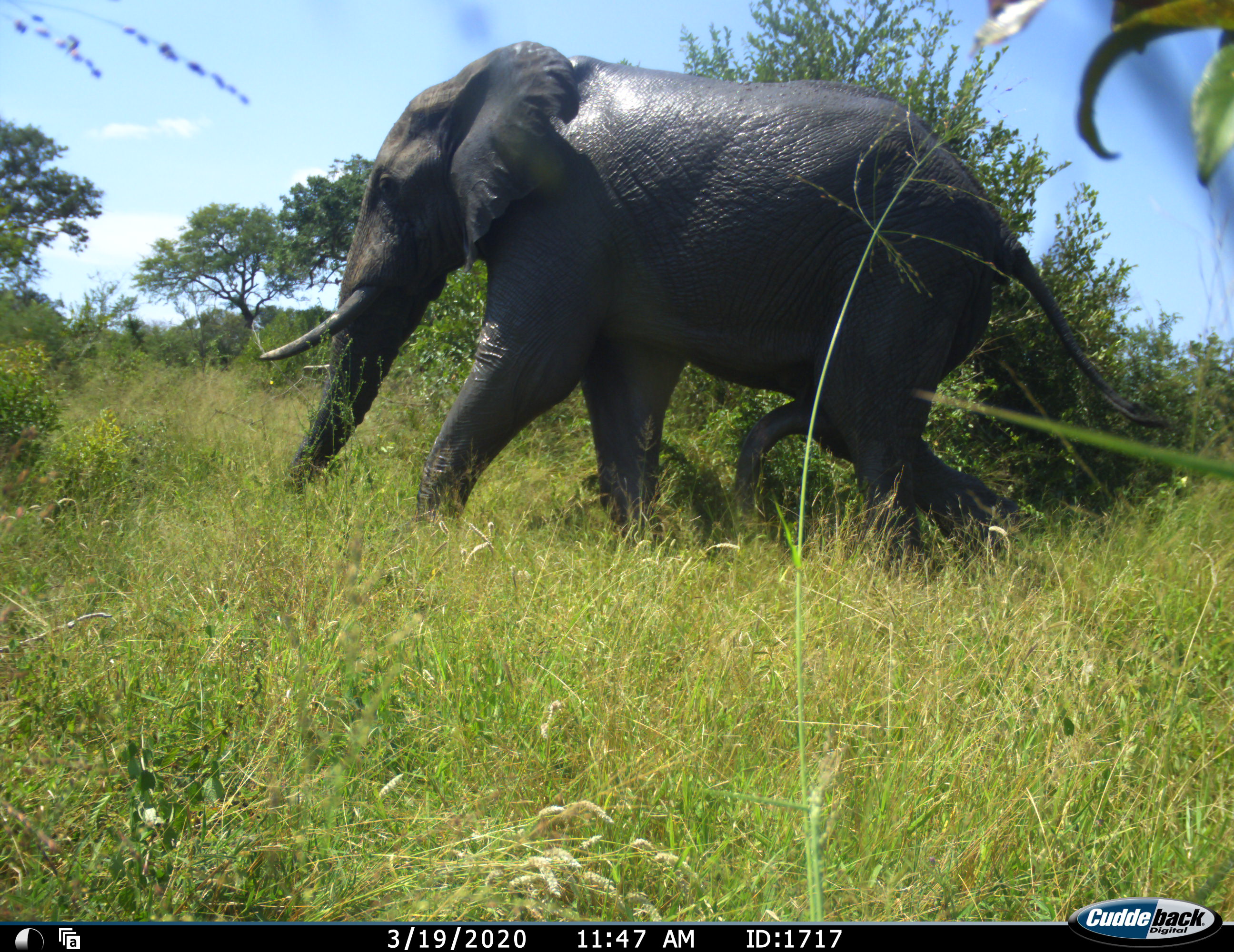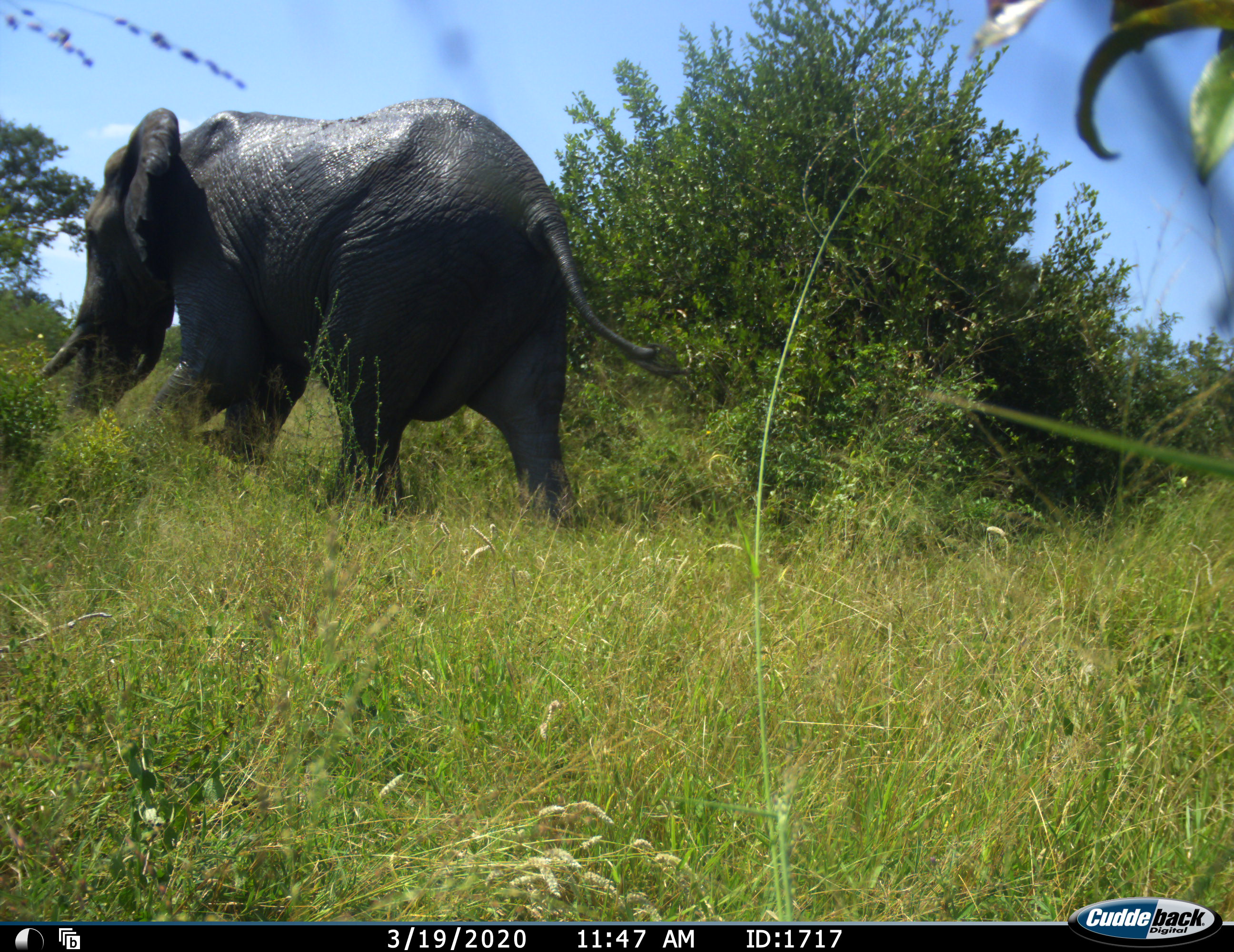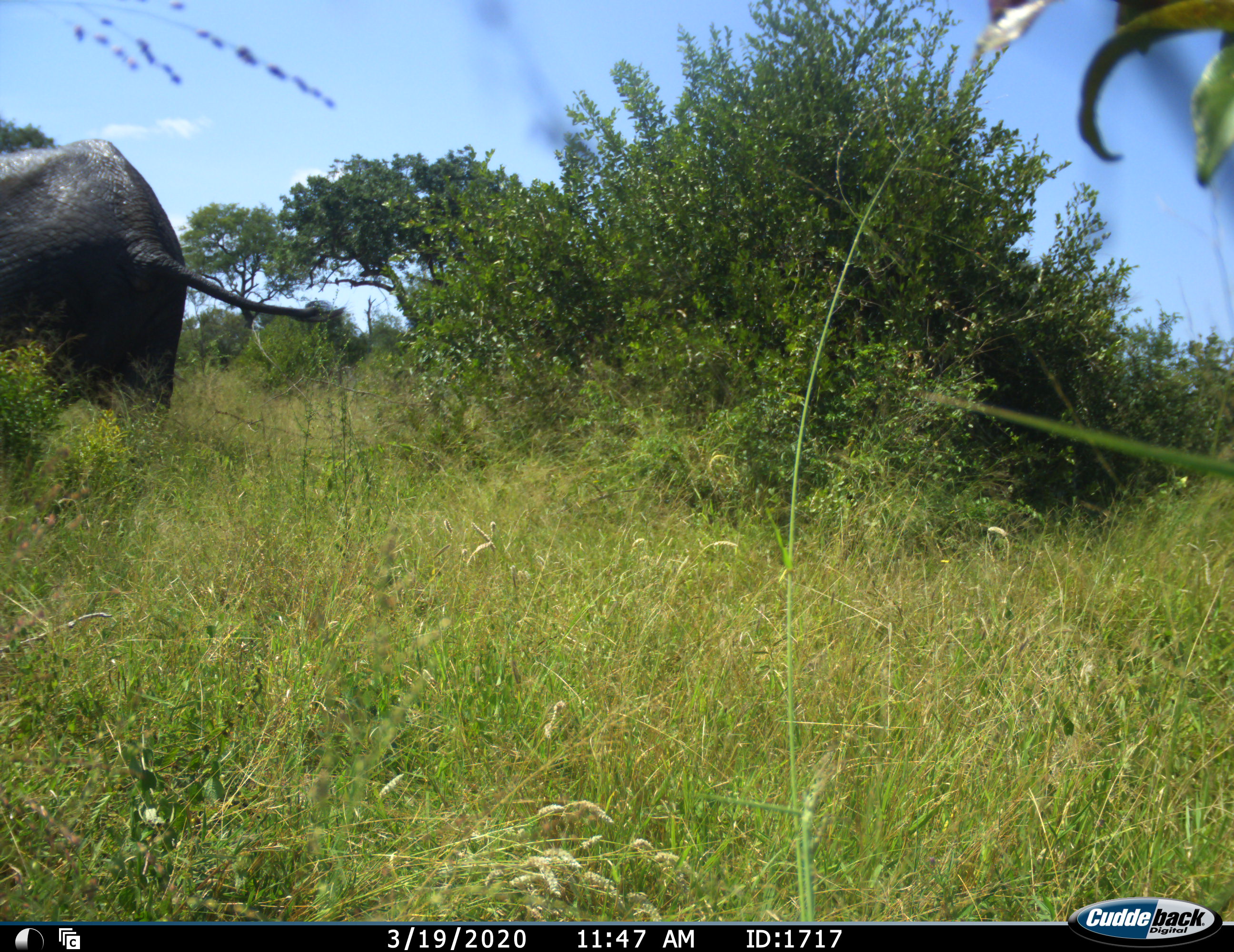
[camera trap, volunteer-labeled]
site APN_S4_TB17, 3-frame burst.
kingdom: Animalia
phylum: Chordata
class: Mammalia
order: Proboscidea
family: Elephantidae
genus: Loxodonta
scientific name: Loxodonta africana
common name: african bush elephant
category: elephant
Elephant (african bush elephant) (Loxodonta africana), count 1. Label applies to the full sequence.